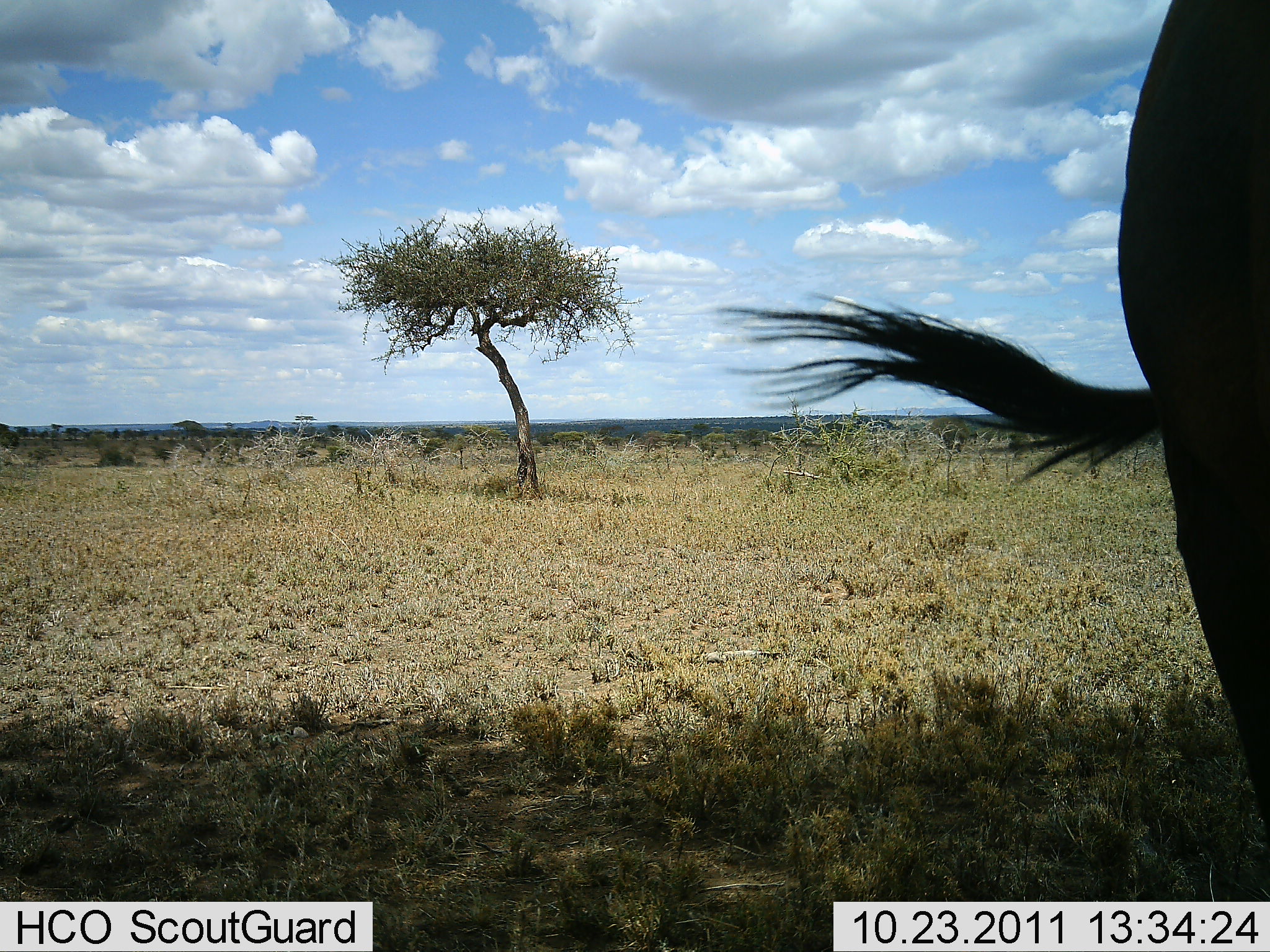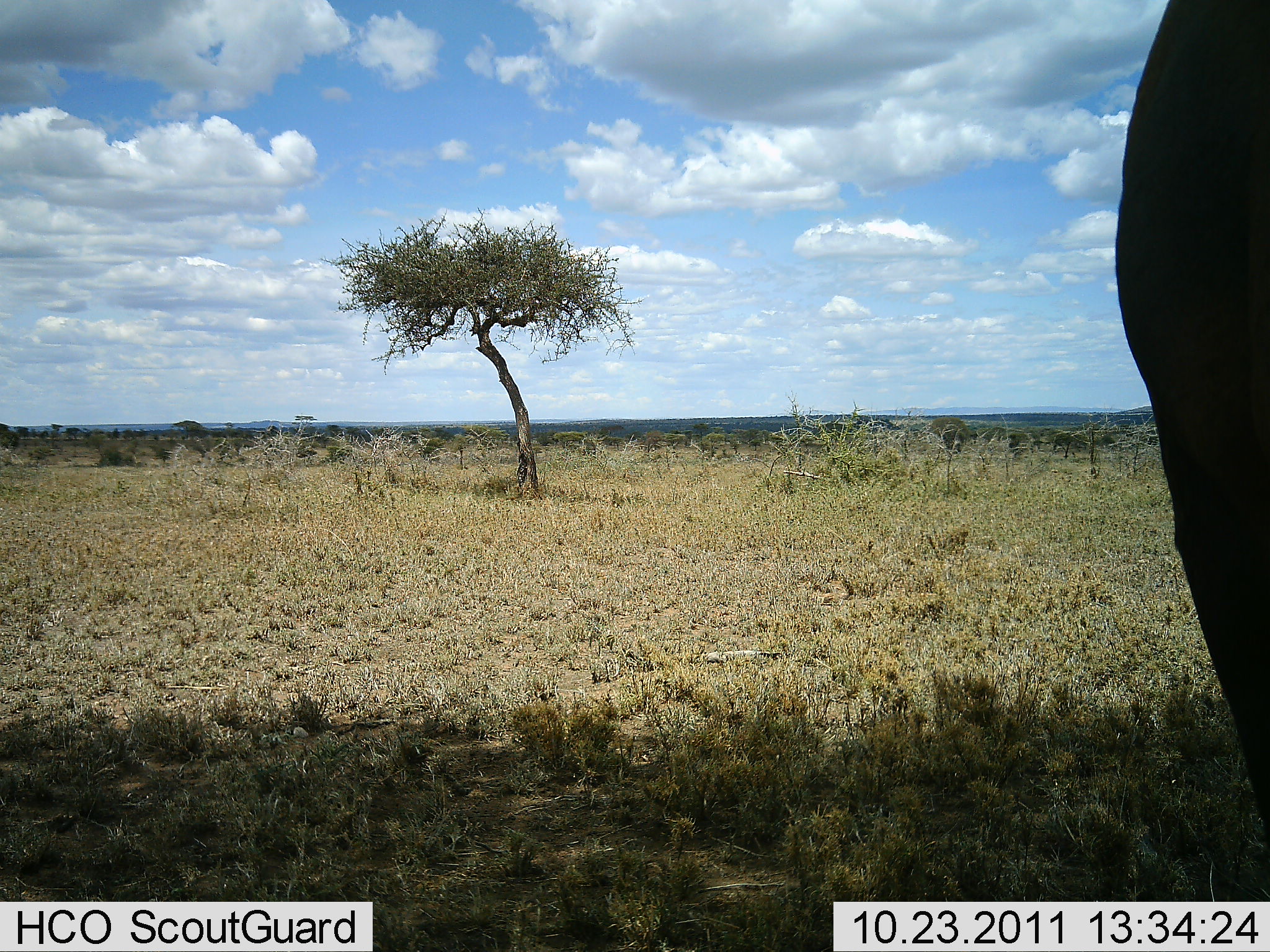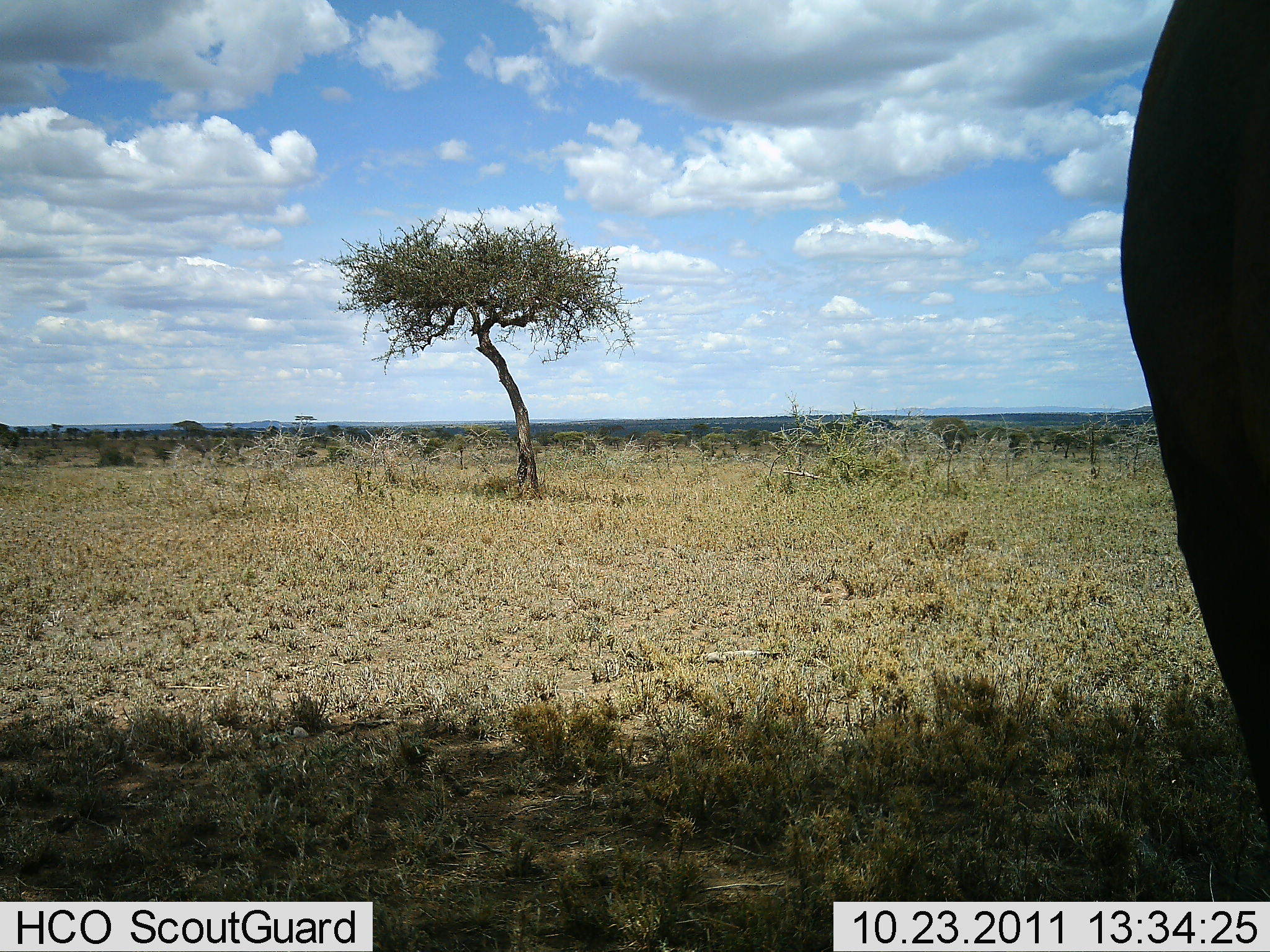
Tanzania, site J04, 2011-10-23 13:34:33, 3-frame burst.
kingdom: Animalia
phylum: Chordata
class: Mammalia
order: Artiodactyla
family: Bovidae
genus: Connochaetes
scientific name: Connochaetes taurinus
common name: blue wildebeest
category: wildebeest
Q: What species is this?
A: Wildebeest (blue wildebeest) (Connochaetes taurinus).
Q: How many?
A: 1.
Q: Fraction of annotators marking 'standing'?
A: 100%.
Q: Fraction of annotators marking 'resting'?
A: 0%.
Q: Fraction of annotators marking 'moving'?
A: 0%.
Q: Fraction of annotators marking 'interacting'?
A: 0%.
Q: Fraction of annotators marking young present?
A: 0%.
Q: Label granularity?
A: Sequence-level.